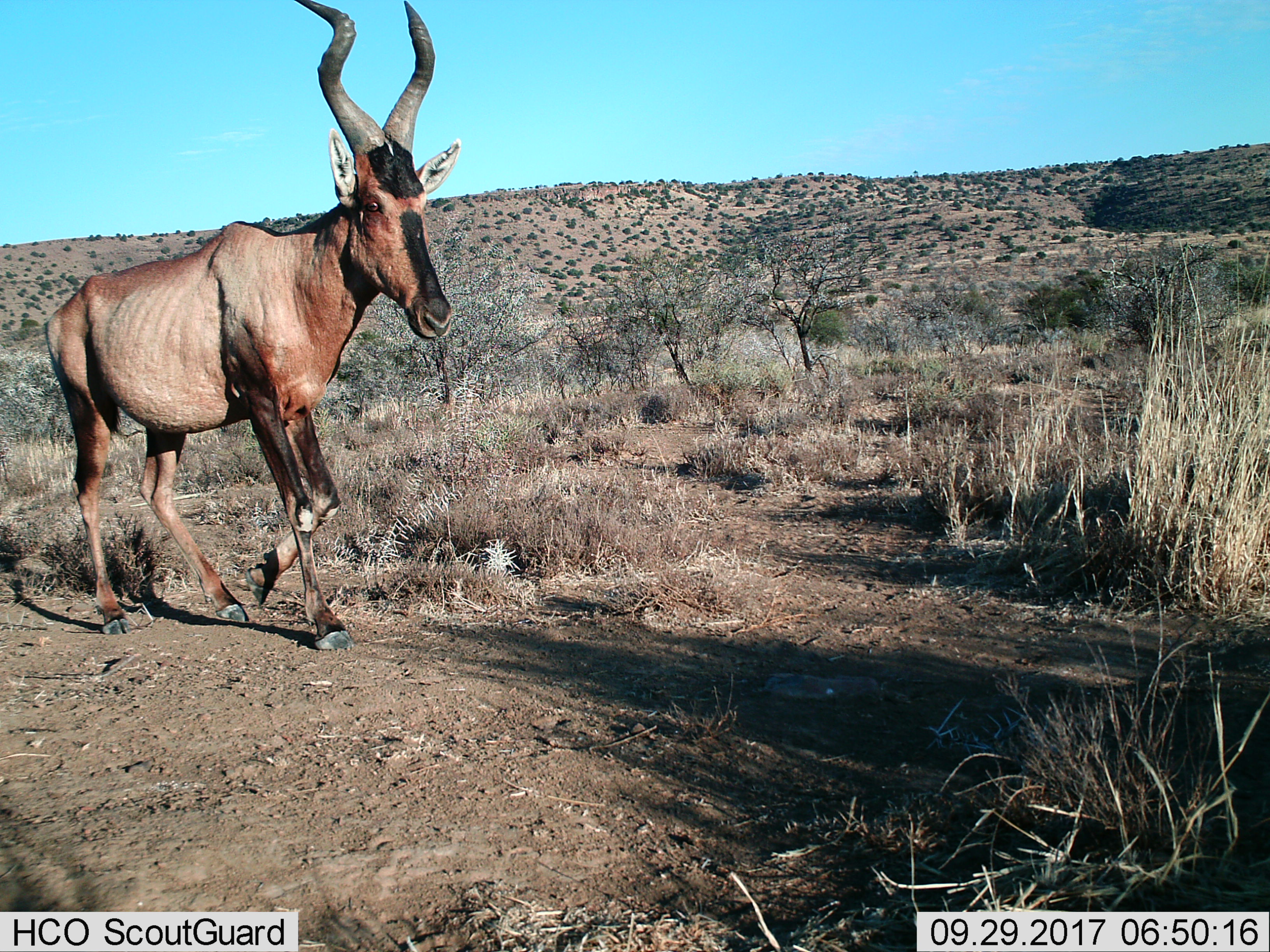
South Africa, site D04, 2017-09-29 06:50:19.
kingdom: Animalia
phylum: Chordata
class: Mammalia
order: Artiodactyla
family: Bovidae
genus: Alcelaphus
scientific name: Alcelaphus buselaphus caama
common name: red hartebeest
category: hartebeestred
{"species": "hartebeestred (red hartebeest) (Alcelaphus buselaphus caama)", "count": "1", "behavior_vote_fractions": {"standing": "0%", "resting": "0%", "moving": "100%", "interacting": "0%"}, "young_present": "0%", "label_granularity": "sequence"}